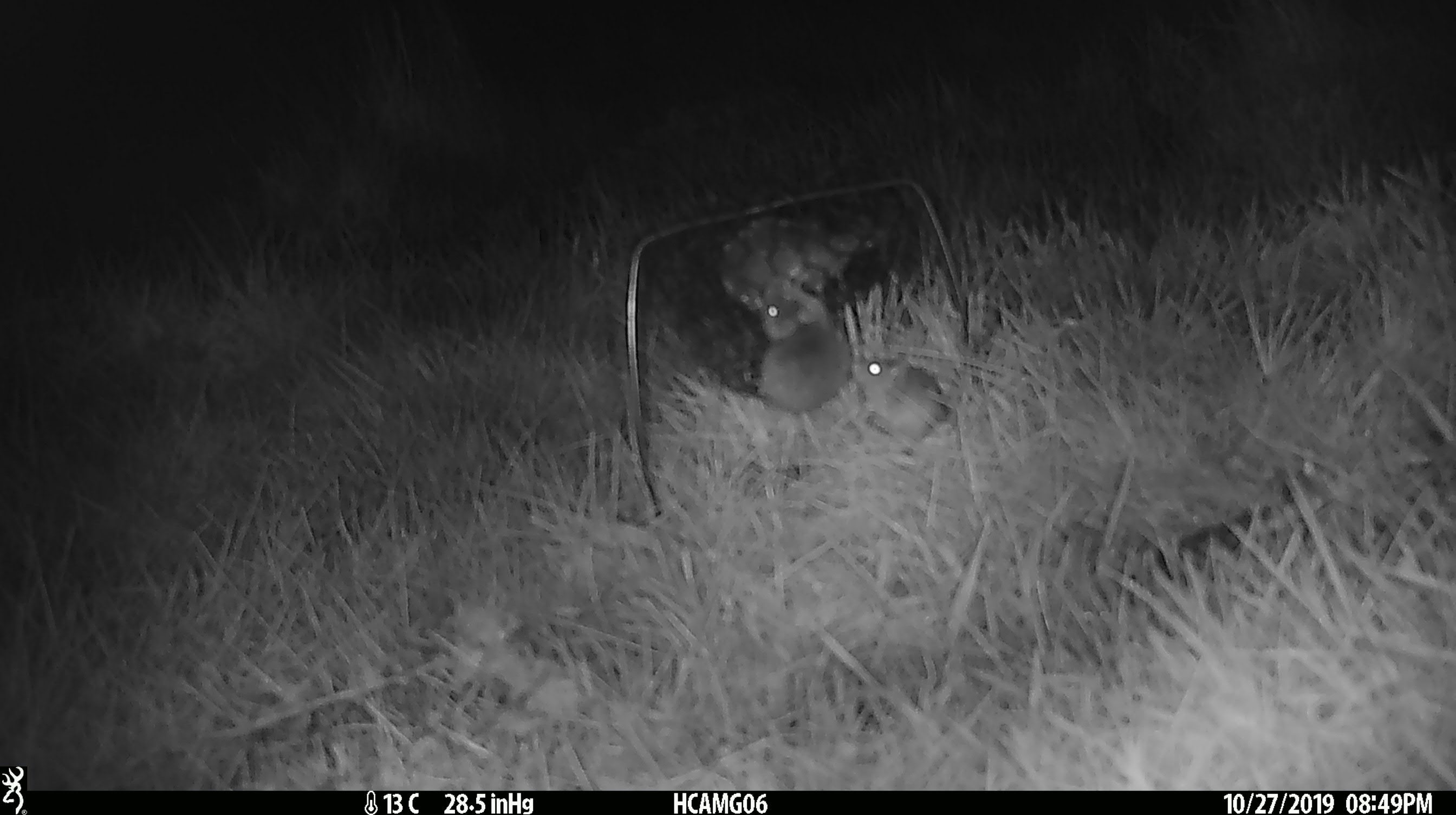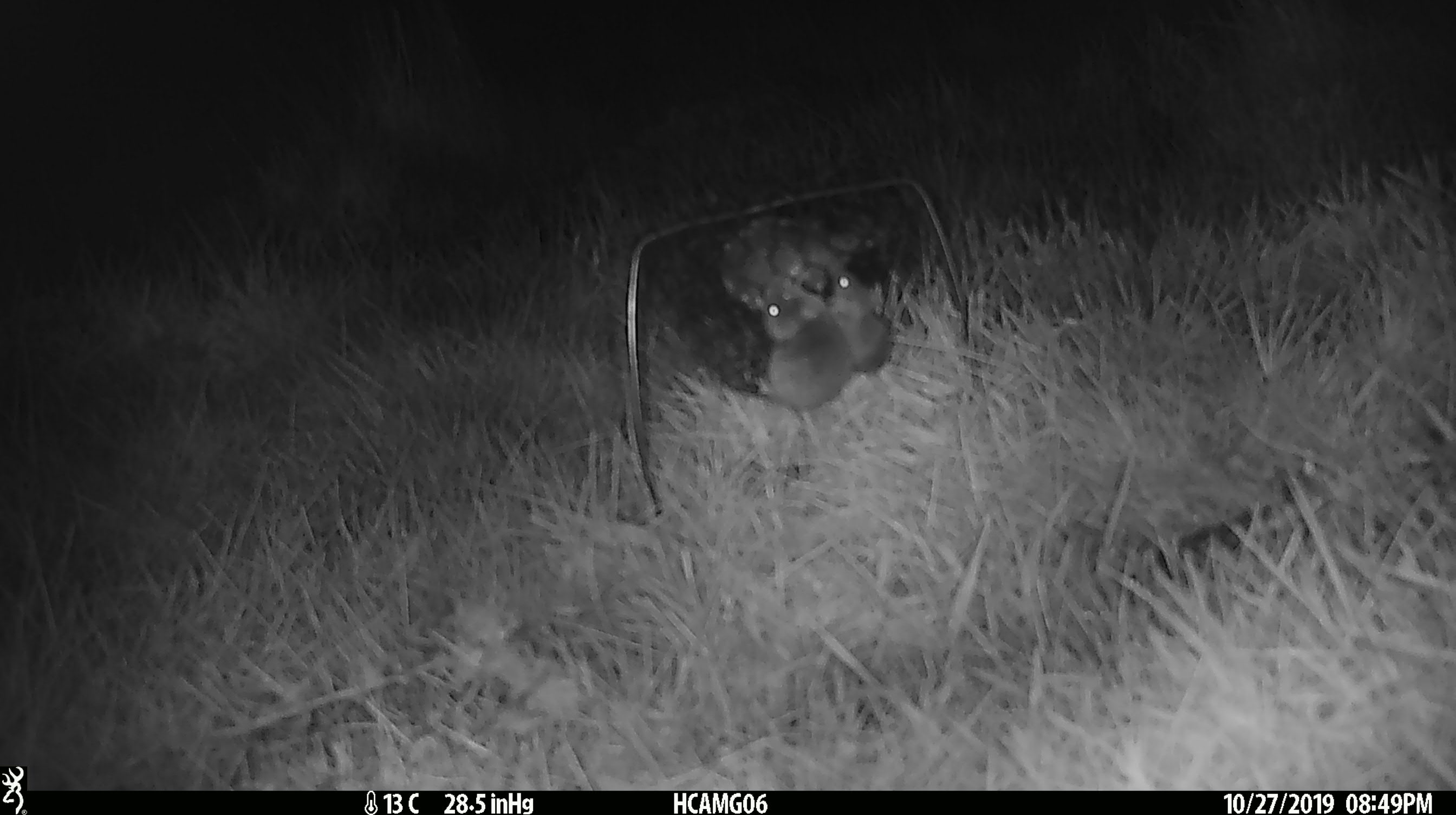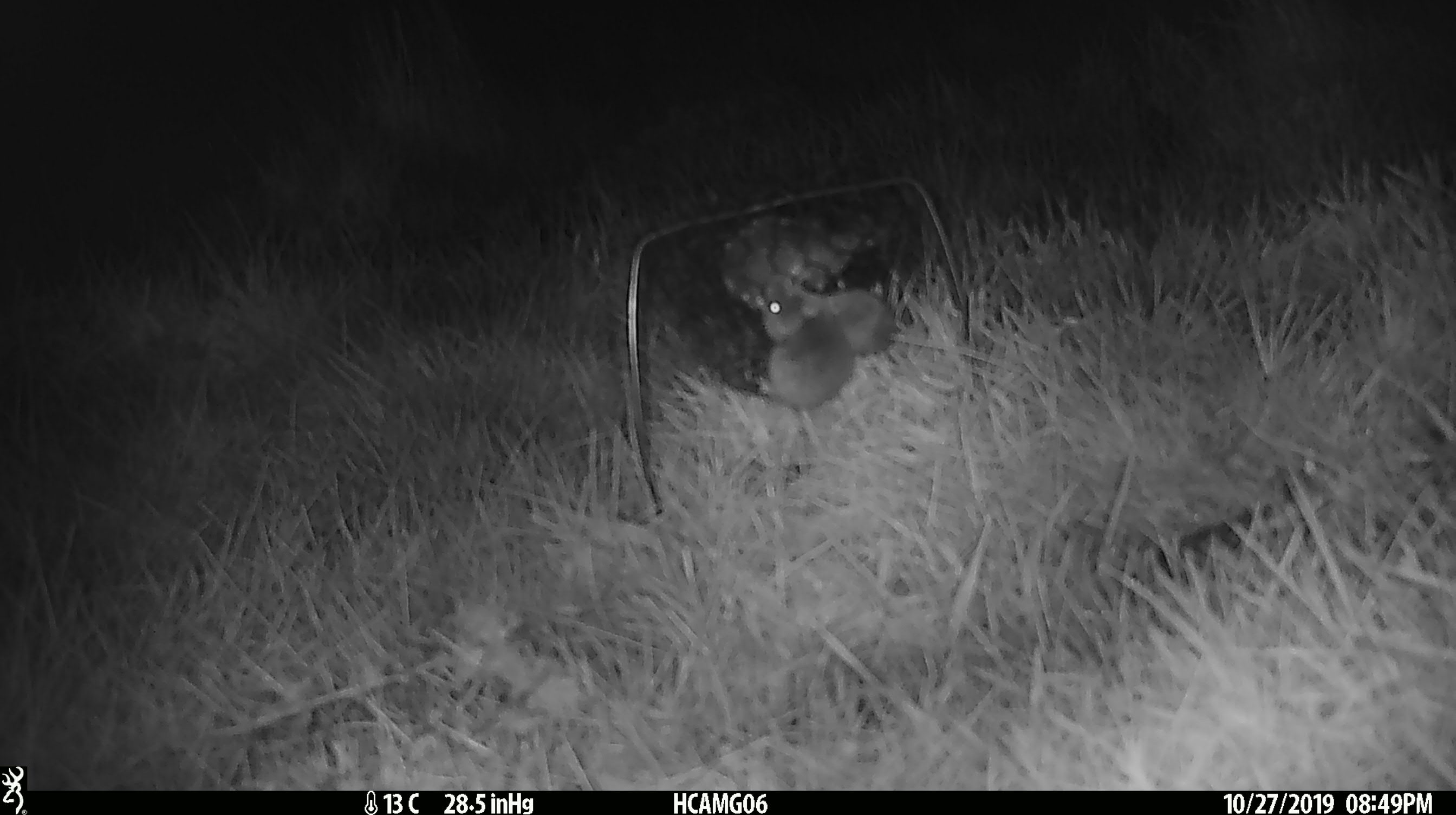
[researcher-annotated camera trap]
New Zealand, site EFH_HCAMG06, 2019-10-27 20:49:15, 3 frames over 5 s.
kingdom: Animalia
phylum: Chordata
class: Mammalia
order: Rodentia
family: Muridae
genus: Mus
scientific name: Mus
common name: mouse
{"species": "mouse (Mus)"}